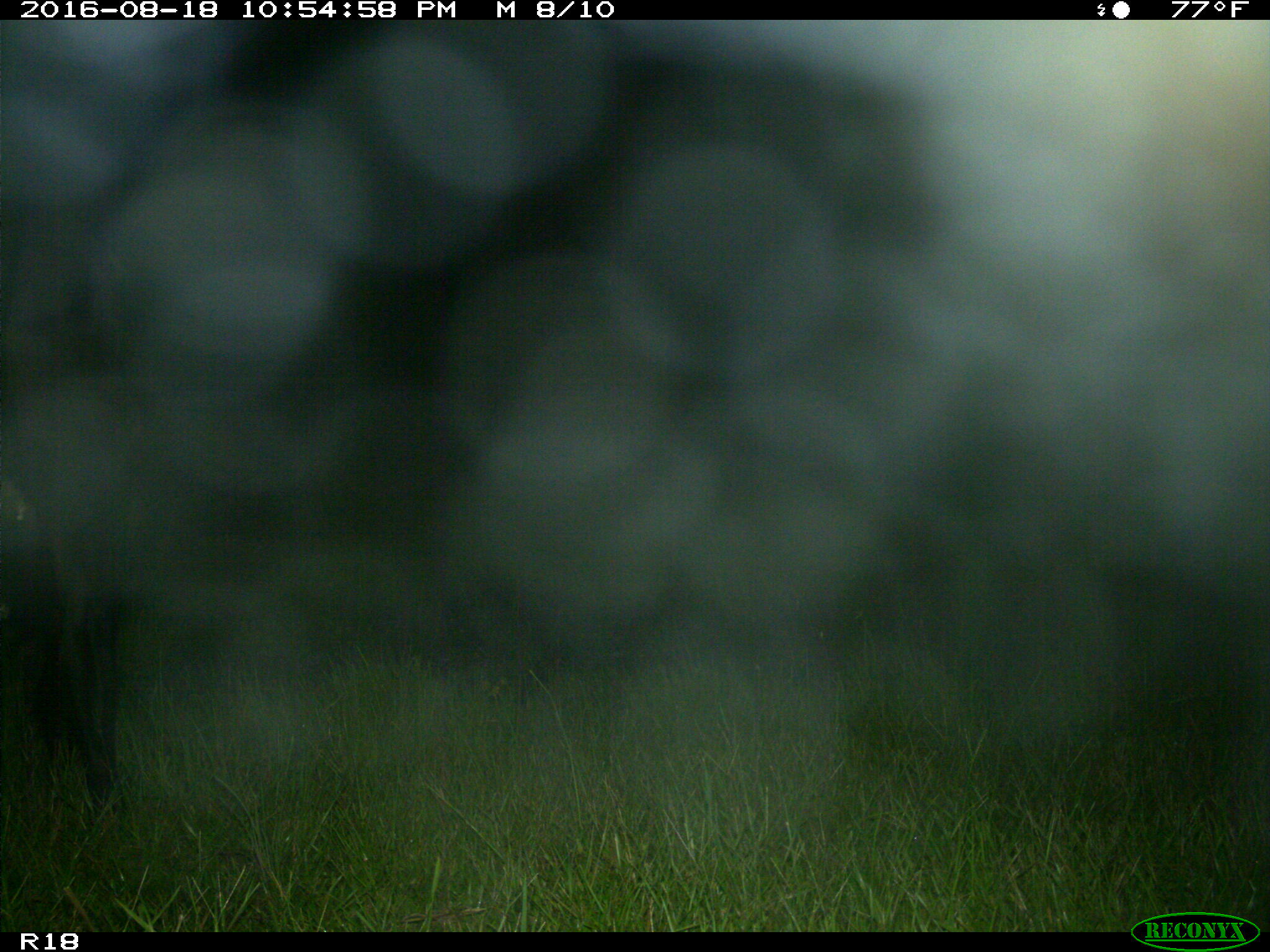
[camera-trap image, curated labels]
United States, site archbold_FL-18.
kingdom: Animalia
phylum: Chordata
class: Mammalia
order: Artiodactyla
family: Bovidae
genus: Bos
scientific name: Bos taurus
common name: domestic cow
Bos taurus (domestic cow).